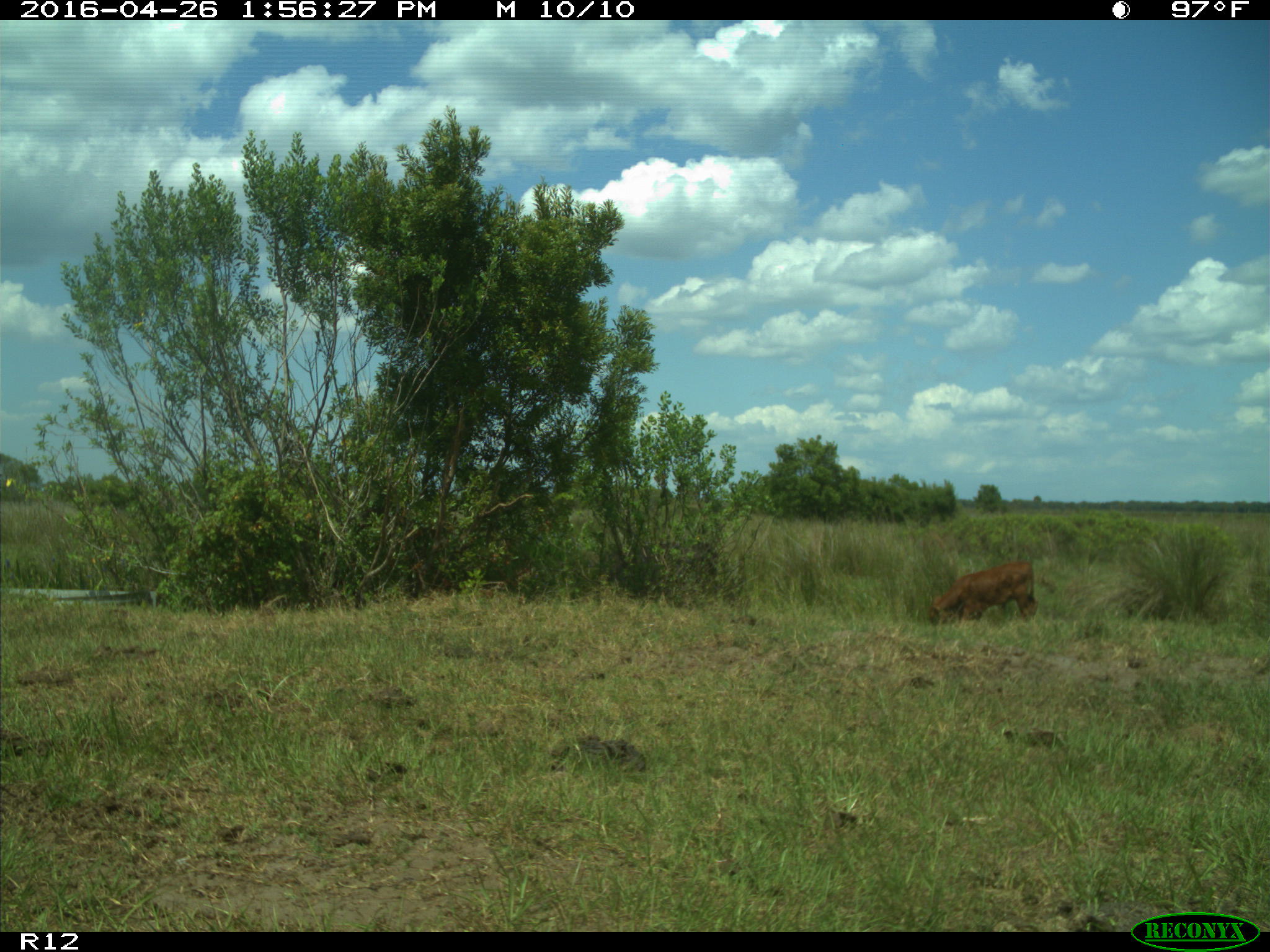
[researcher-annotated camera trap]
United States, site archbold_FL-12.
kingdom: Animalia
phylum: Chordata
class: Mammalia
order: Artiodactyla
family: Bovidae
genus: Bos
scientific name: Bos taurus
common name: domestic cow